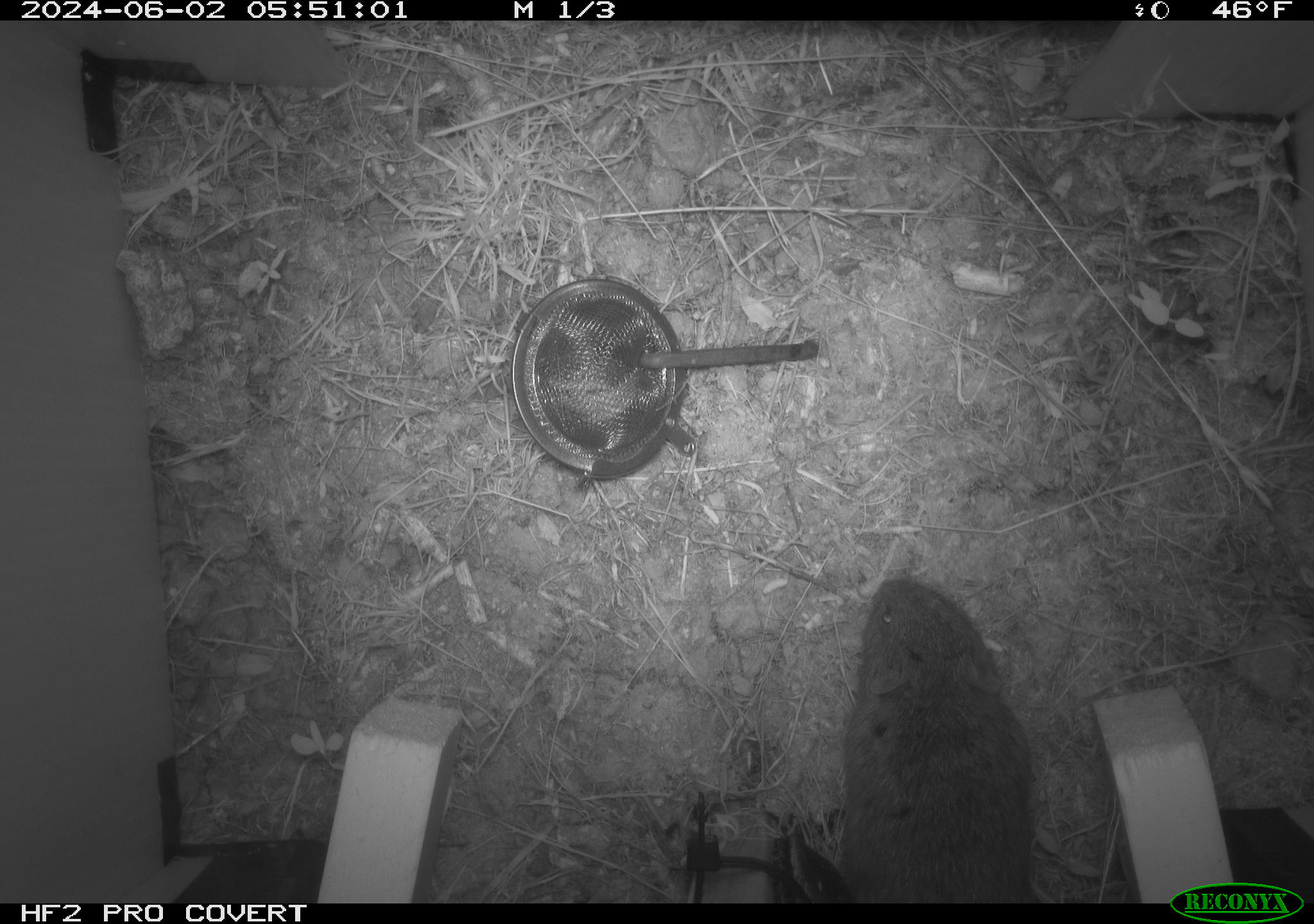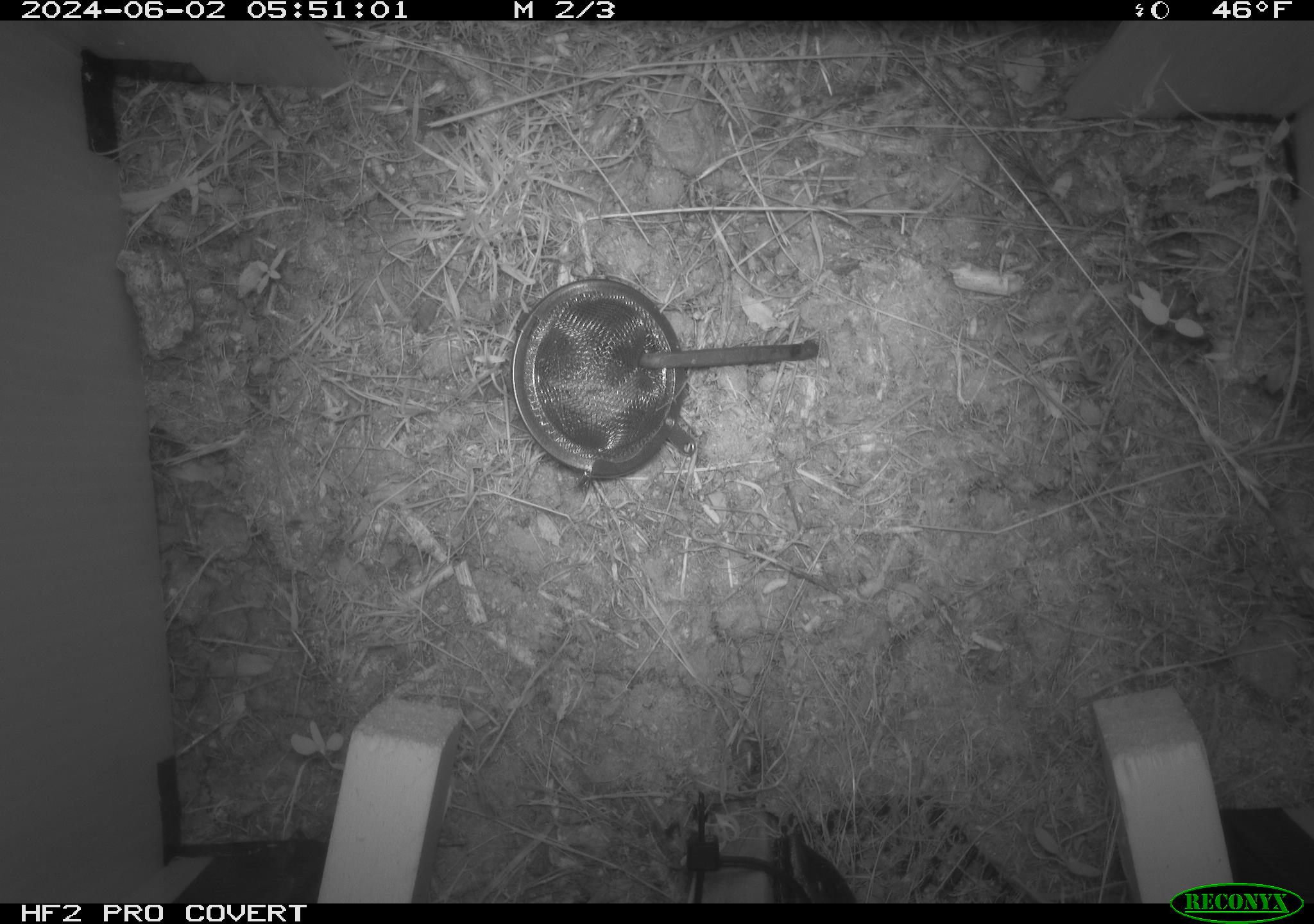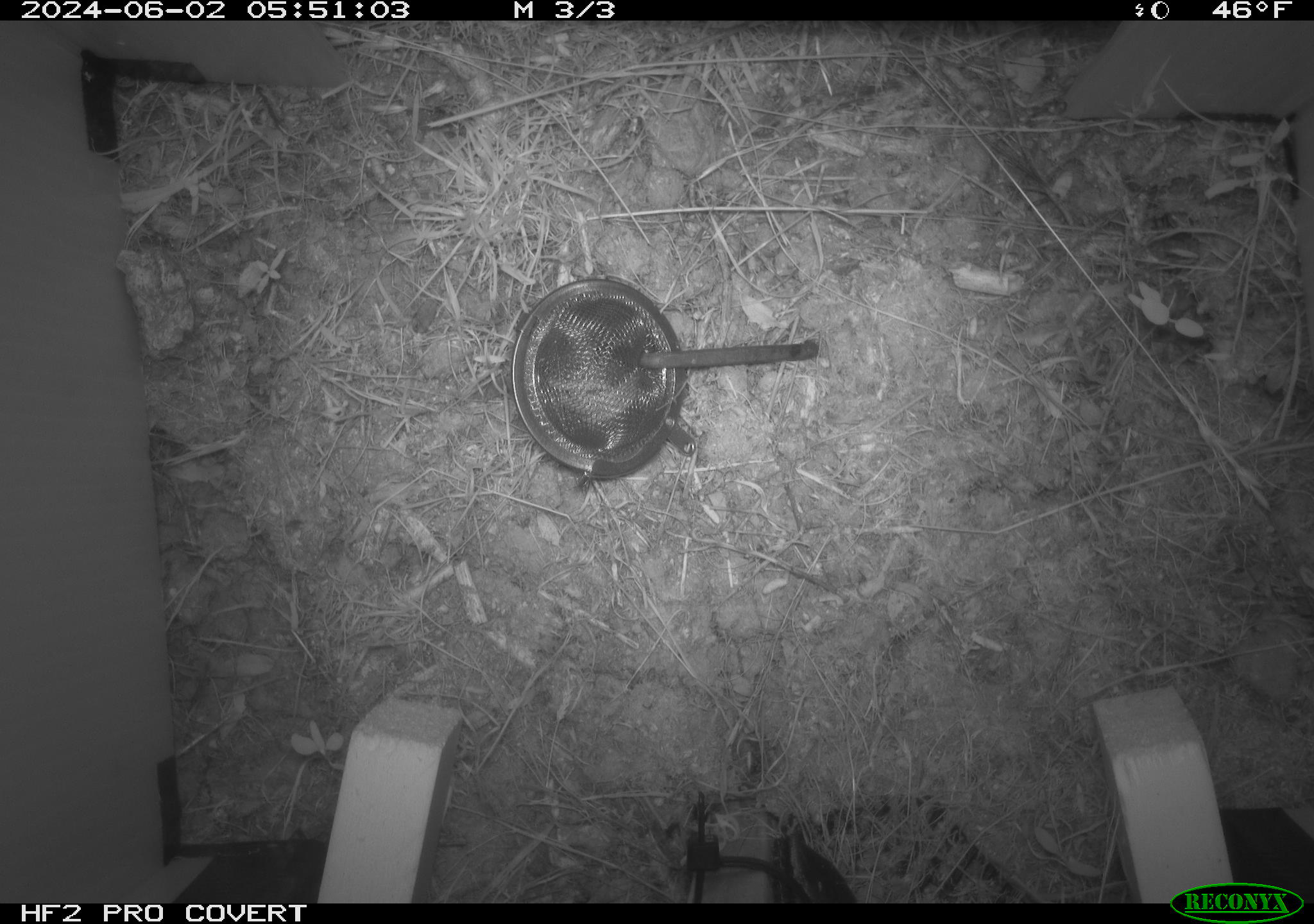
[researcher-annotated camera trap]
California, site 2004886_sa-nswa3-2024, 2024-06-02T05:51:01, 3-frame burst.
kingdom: Animalia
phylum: Chordata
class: Mammalia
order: Rodentia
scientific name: Rodentia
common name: rodent